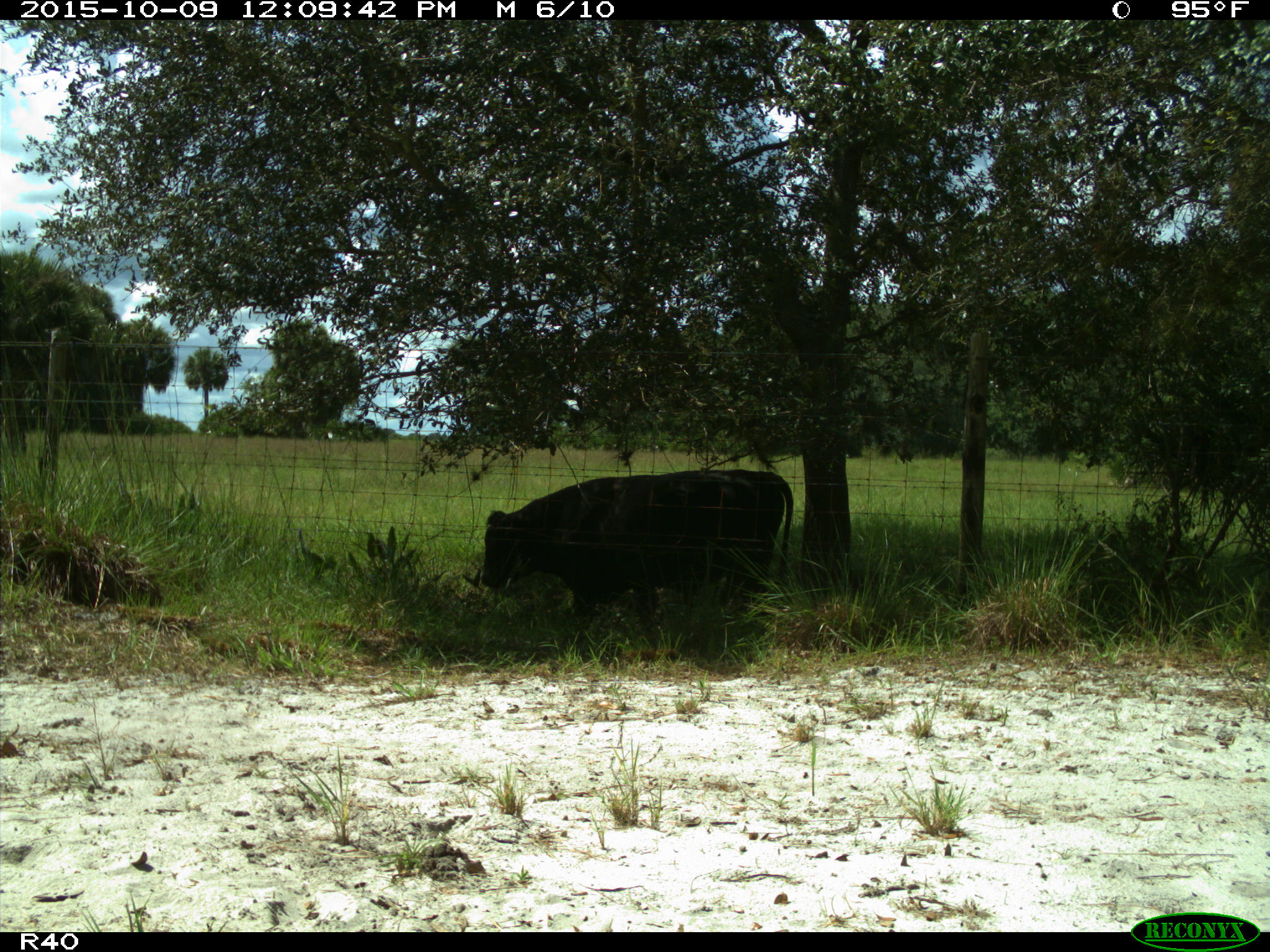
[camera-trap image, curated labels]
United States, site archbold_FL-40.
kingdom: Animalia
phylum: Chordata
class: Mammalia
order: Artiodactyla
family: Bovidae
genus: Bos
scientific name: Bos taurus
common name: domestic cow